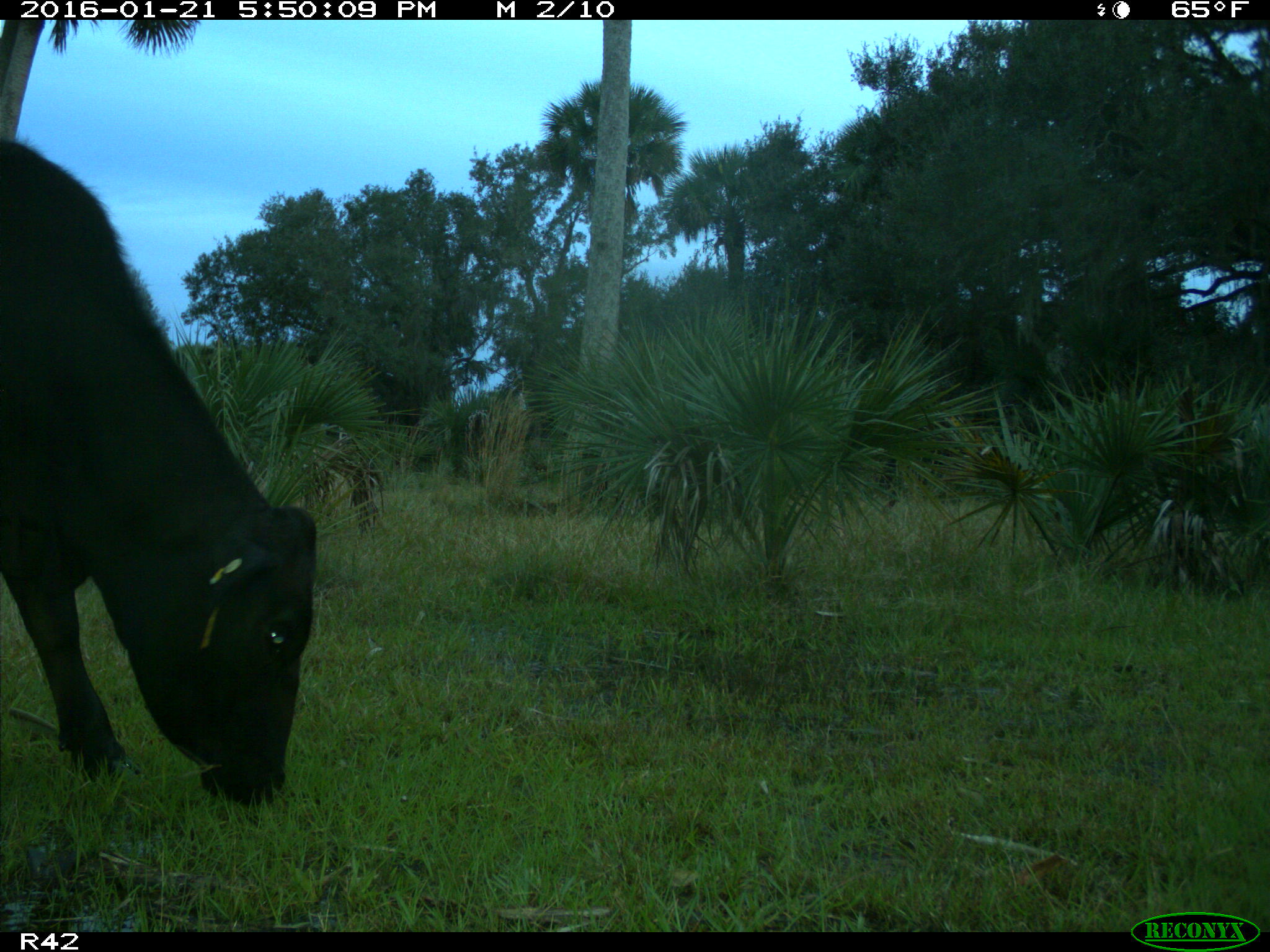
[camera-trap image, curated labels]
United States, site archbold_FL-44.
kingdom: Animalia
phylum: Chordata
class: Mammalia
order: Artiodactyla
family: Bovidae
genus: Bos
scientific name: Bos taurus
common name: domestic cow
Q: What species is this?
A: Bos taurus (domestic cow).